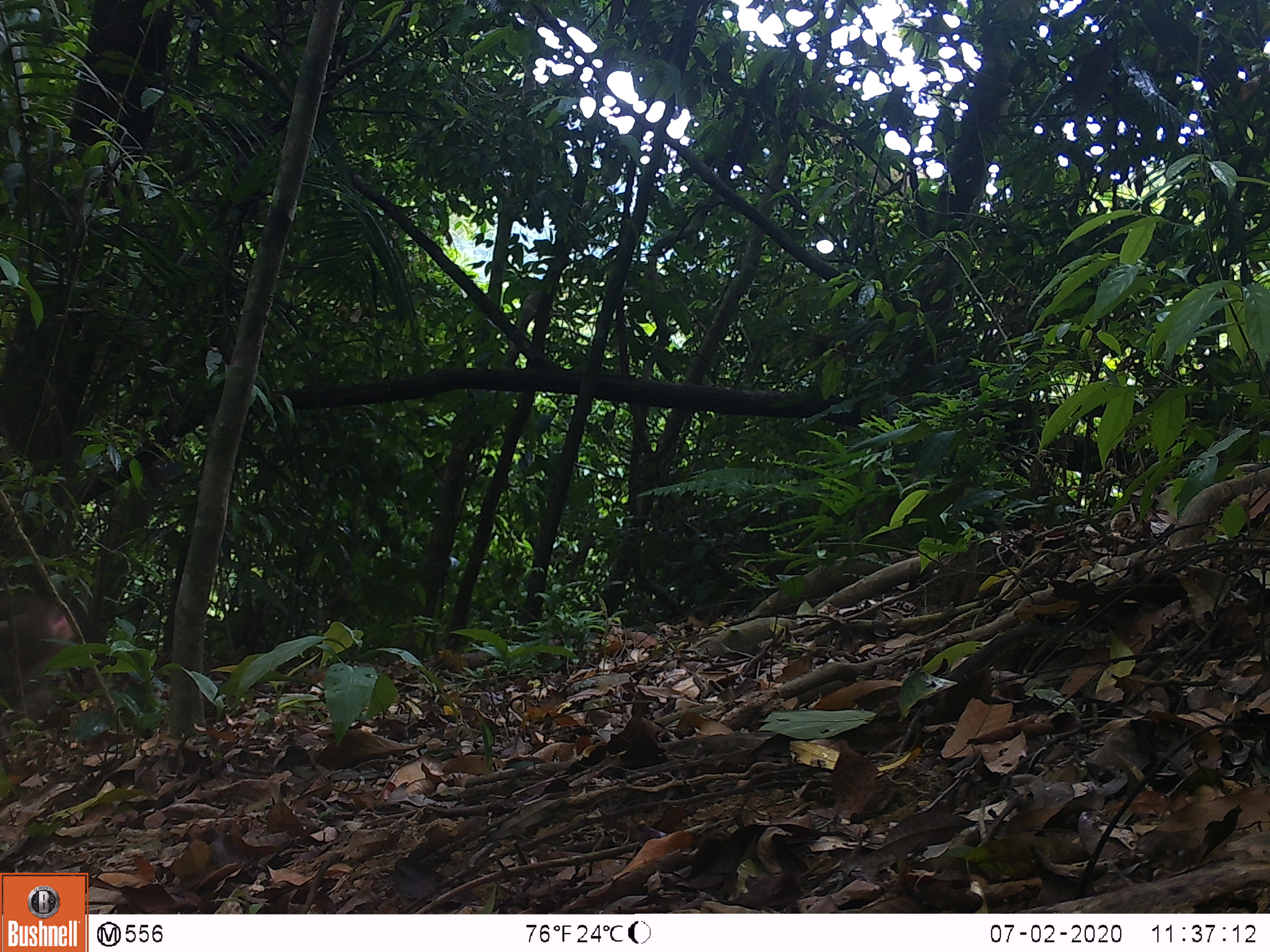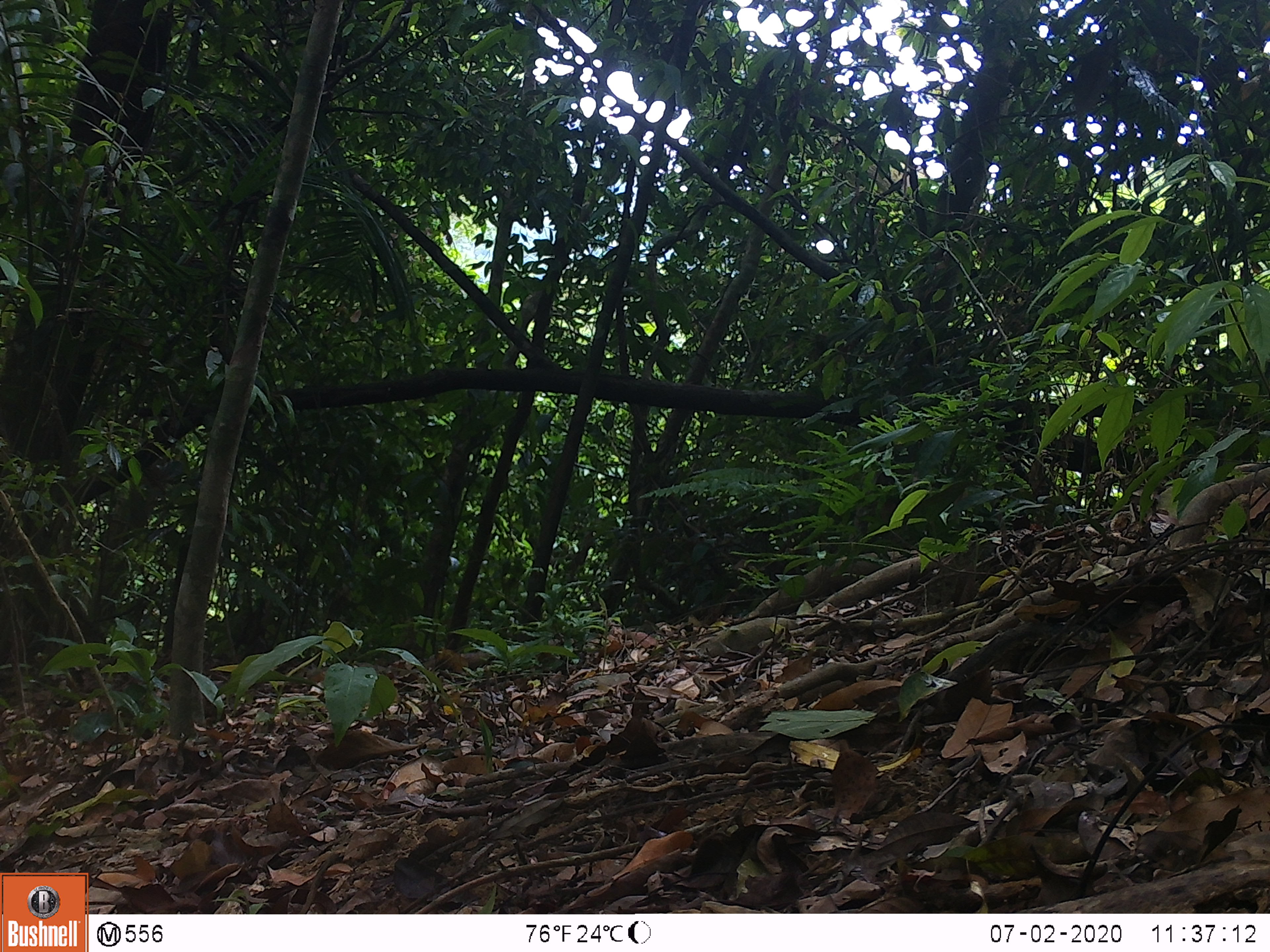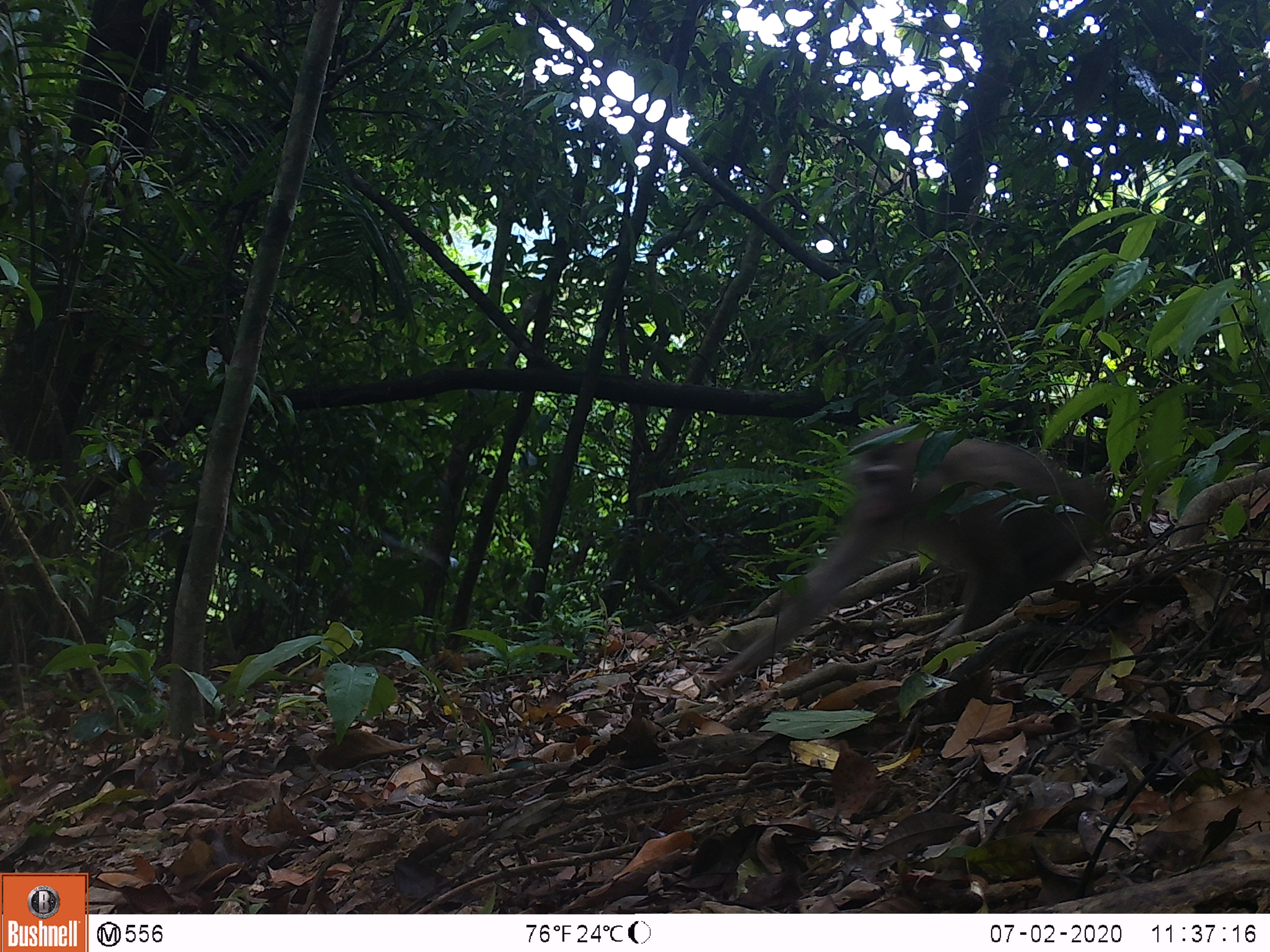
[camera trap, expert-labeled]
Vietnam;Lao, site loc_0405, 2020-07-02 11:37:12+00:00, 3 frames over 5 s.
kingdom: Animalia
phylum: Chordata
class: Mammalia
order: Primates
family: Cercopithecidae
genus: Macaca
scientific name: Macaca nemestrina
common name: pig-tailed macaque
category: pig tailed macaque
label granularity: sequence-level